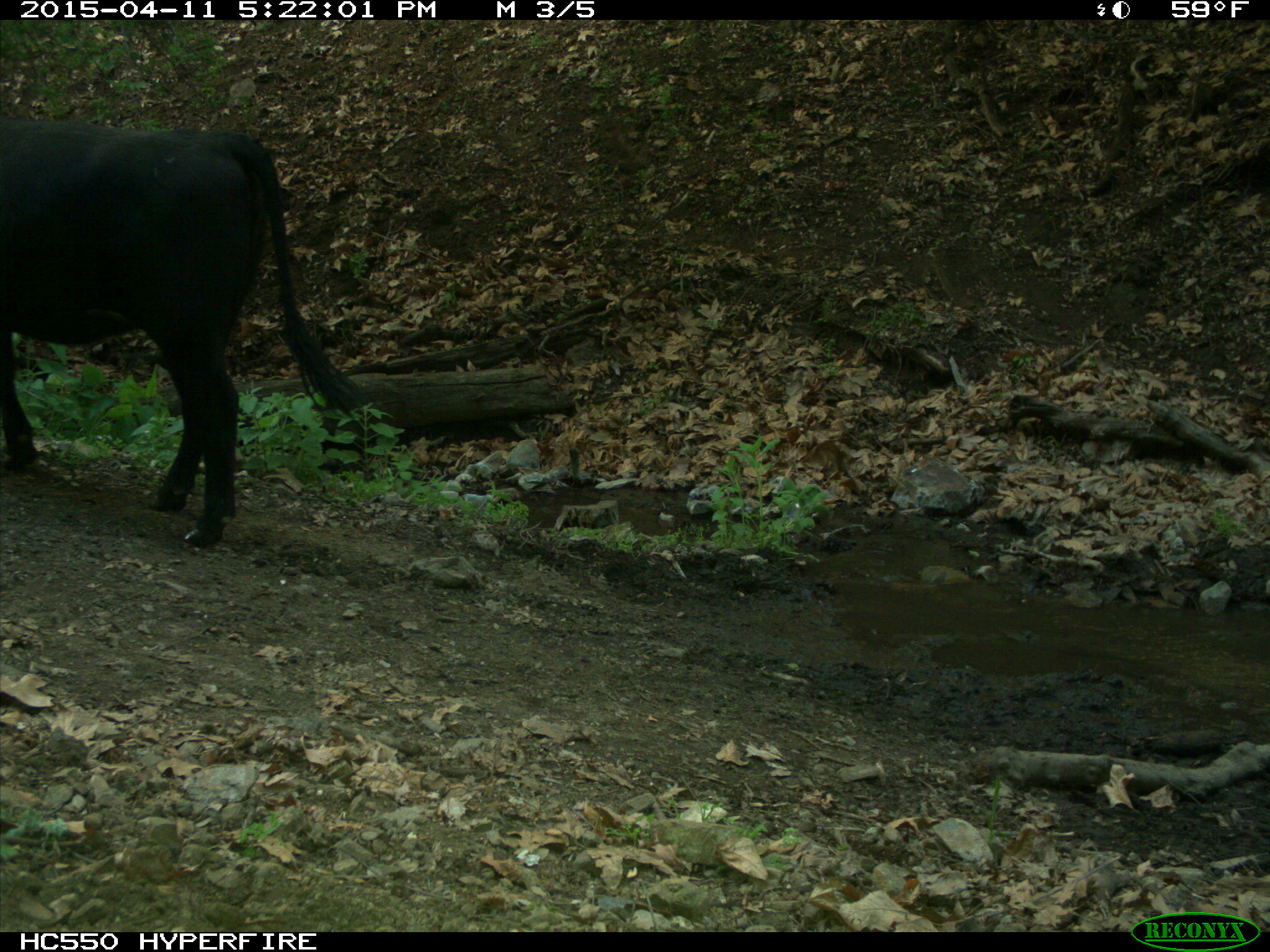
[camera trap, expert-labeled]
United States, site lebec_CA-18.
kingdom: Animalia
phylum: Chordata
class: Mammalia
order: Artiodactyla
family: Bovidae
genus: Bos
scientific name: Bos taurus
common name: domestic cow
Bos taurus (domestic cow).